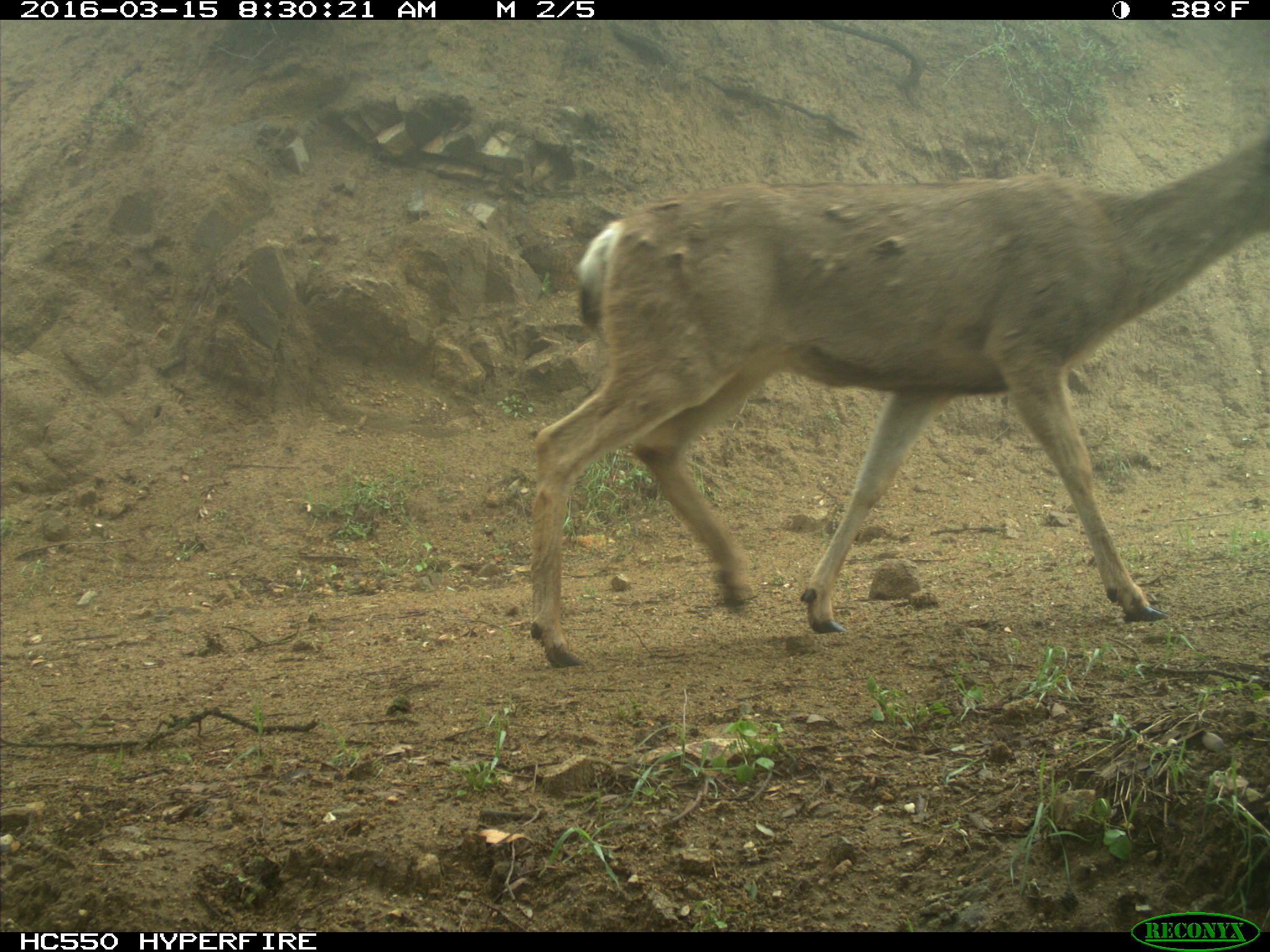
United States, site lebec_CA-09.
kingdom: Animalia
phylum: Chordata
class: Mammalia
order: Artiodactyla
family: Cervidae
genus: Odocoileus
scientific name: Odocoileus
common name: deer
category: unidentified deer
Unidentified deer (deer) (Odocoileus).